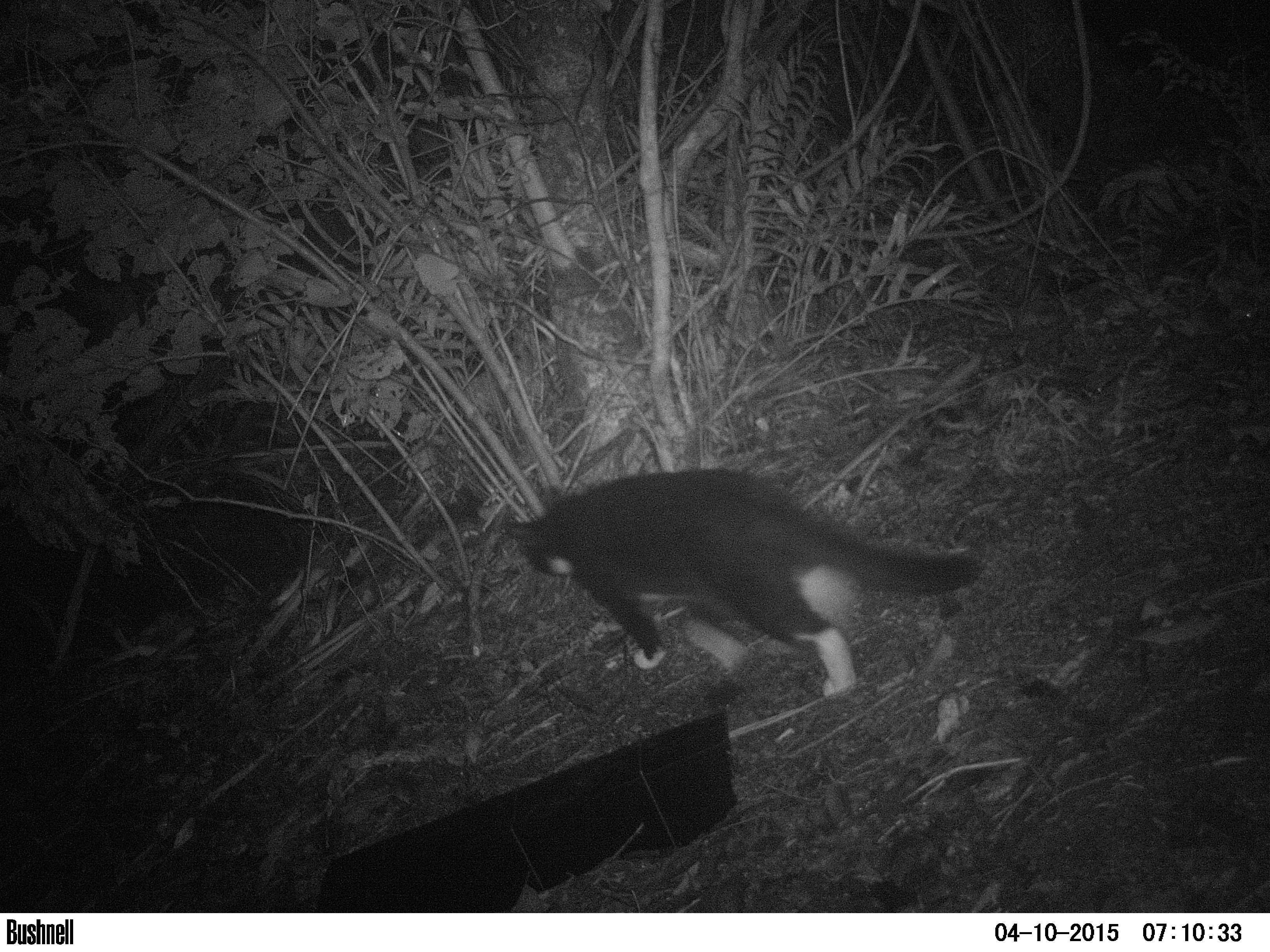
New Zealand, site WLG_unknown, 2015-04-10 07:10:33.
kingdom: Animalia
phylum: Chordata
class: Mammalia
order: Carnivora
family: Felidae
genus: Felis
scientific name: Felis catus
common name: domestic cat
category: cat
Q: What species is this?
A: Cat (domestic cat) (Felis catus).